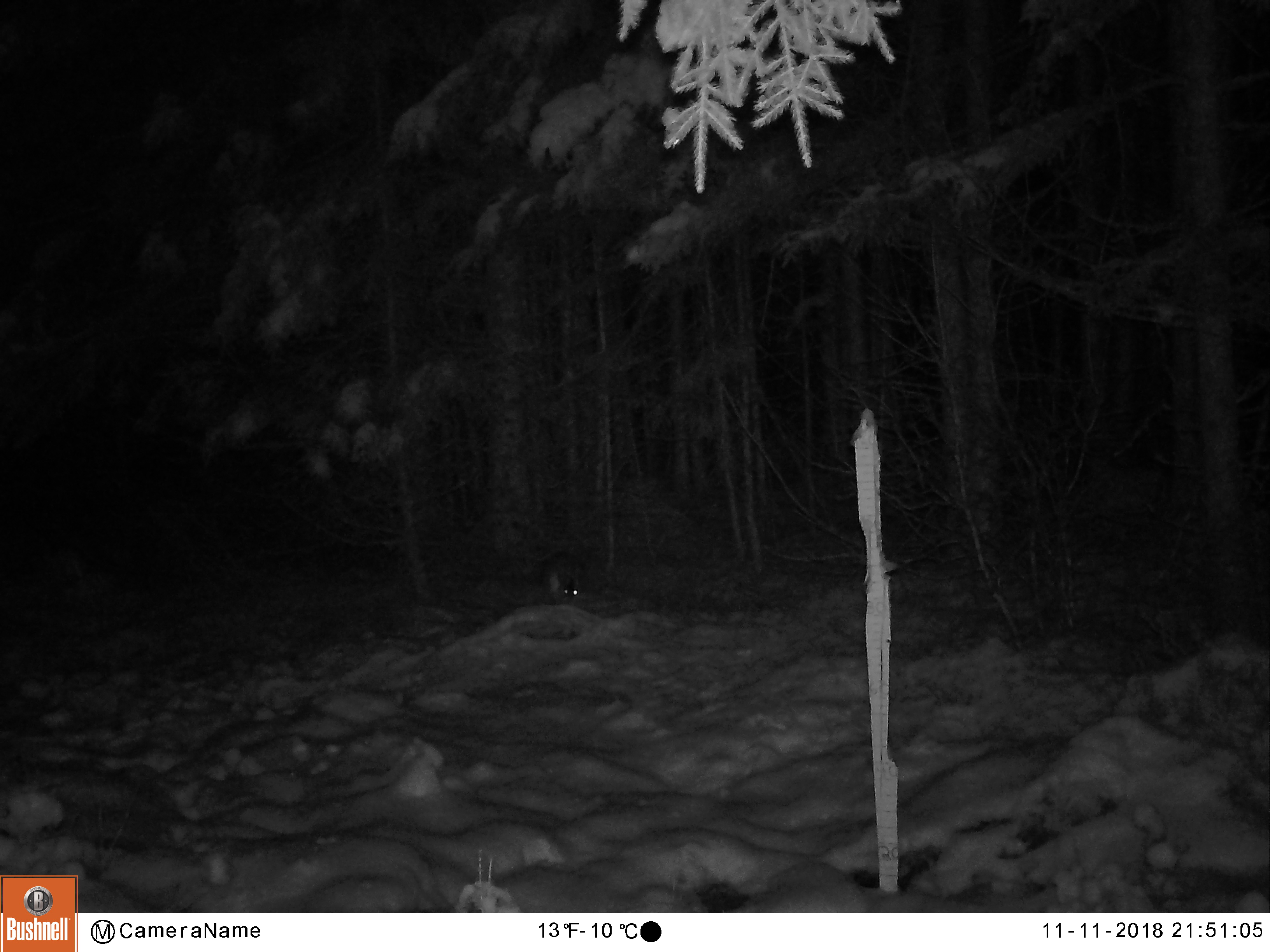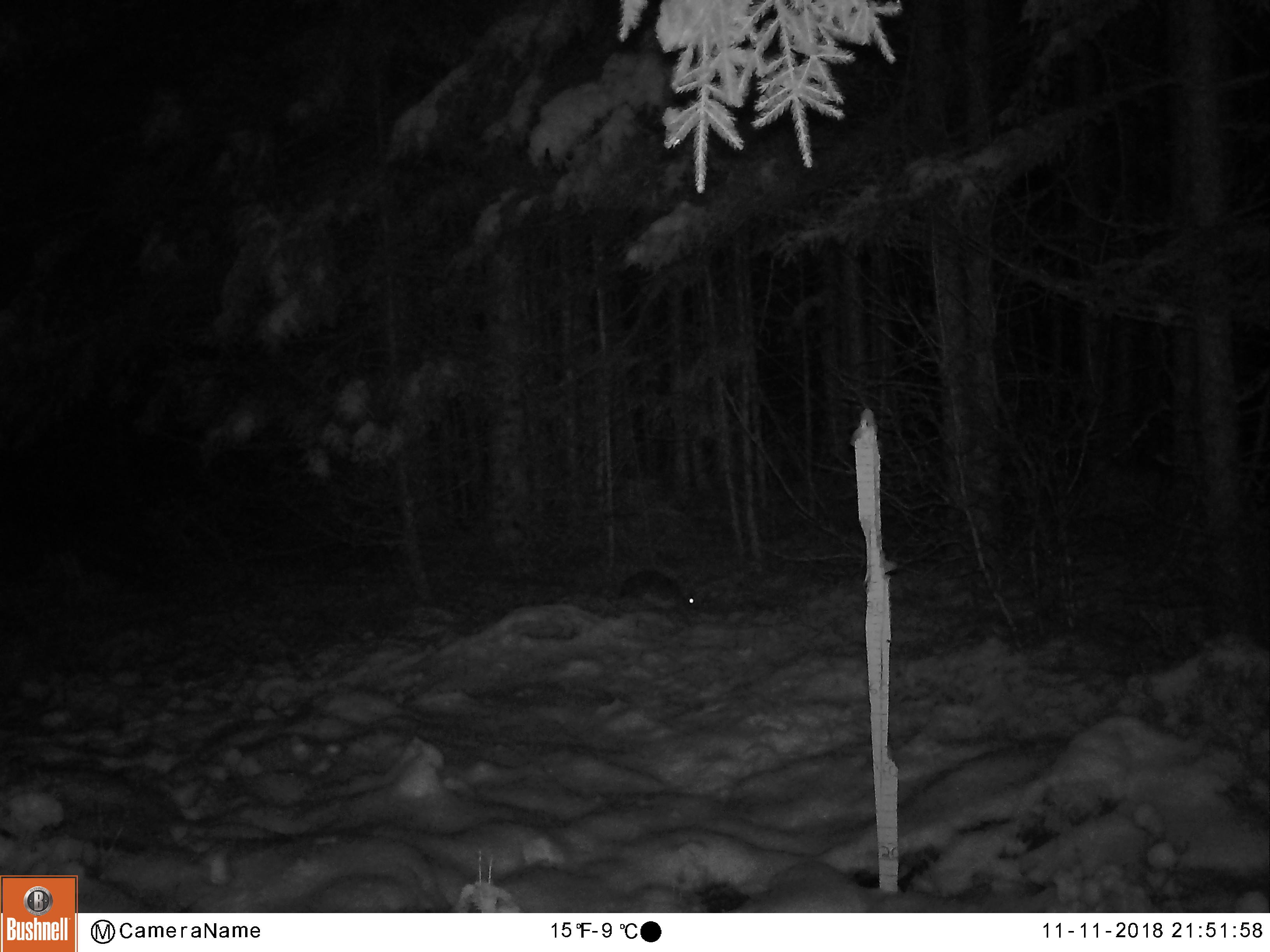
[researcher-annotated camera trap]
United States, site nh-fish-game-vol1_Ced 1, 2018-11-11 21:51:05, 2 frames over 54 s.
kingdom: Animalia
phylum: Chordata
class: Mammalia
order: Lagomorpha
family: Leporidae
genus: Lepus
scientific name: Lepus americanus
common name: snowshoe hare